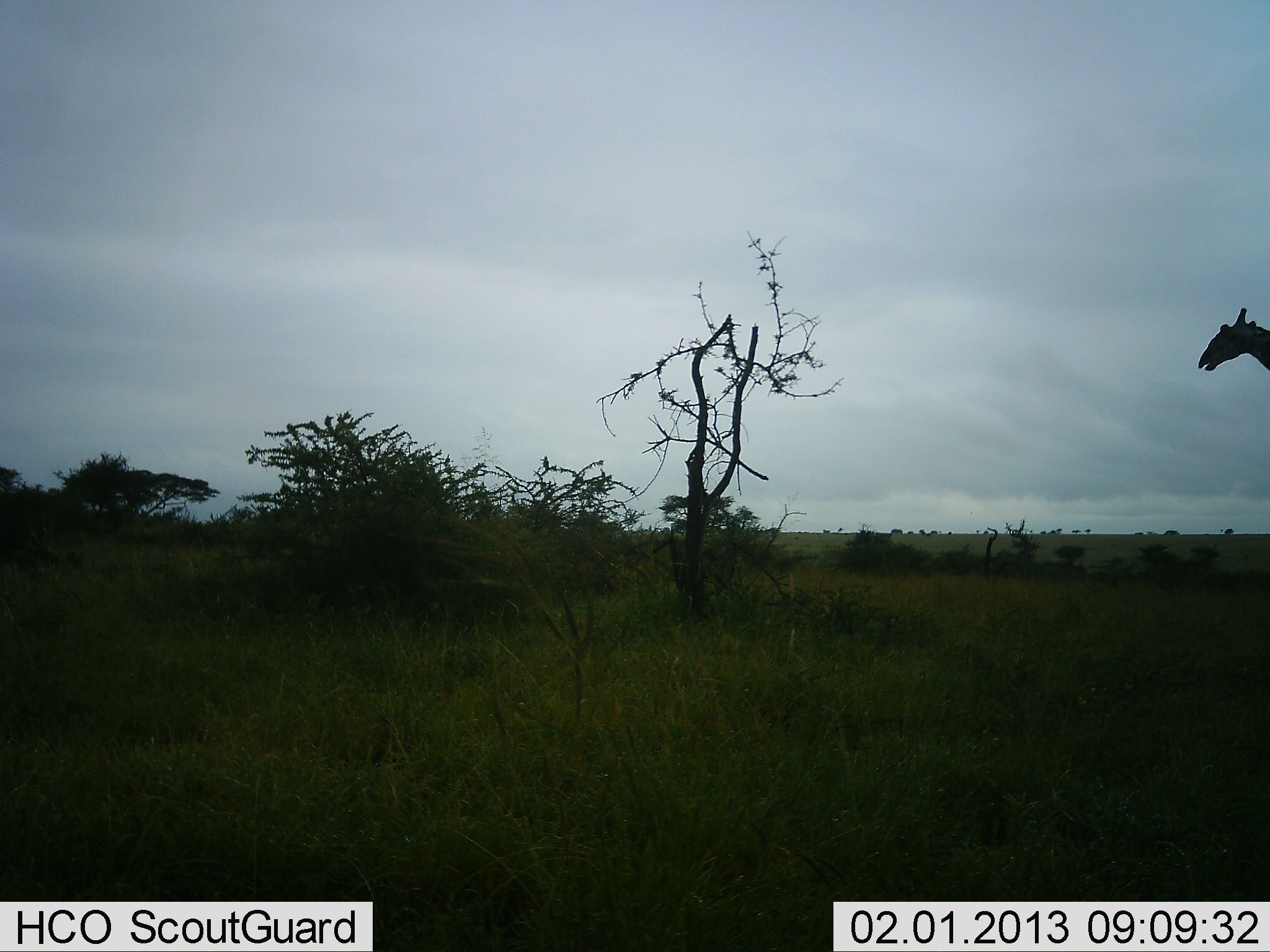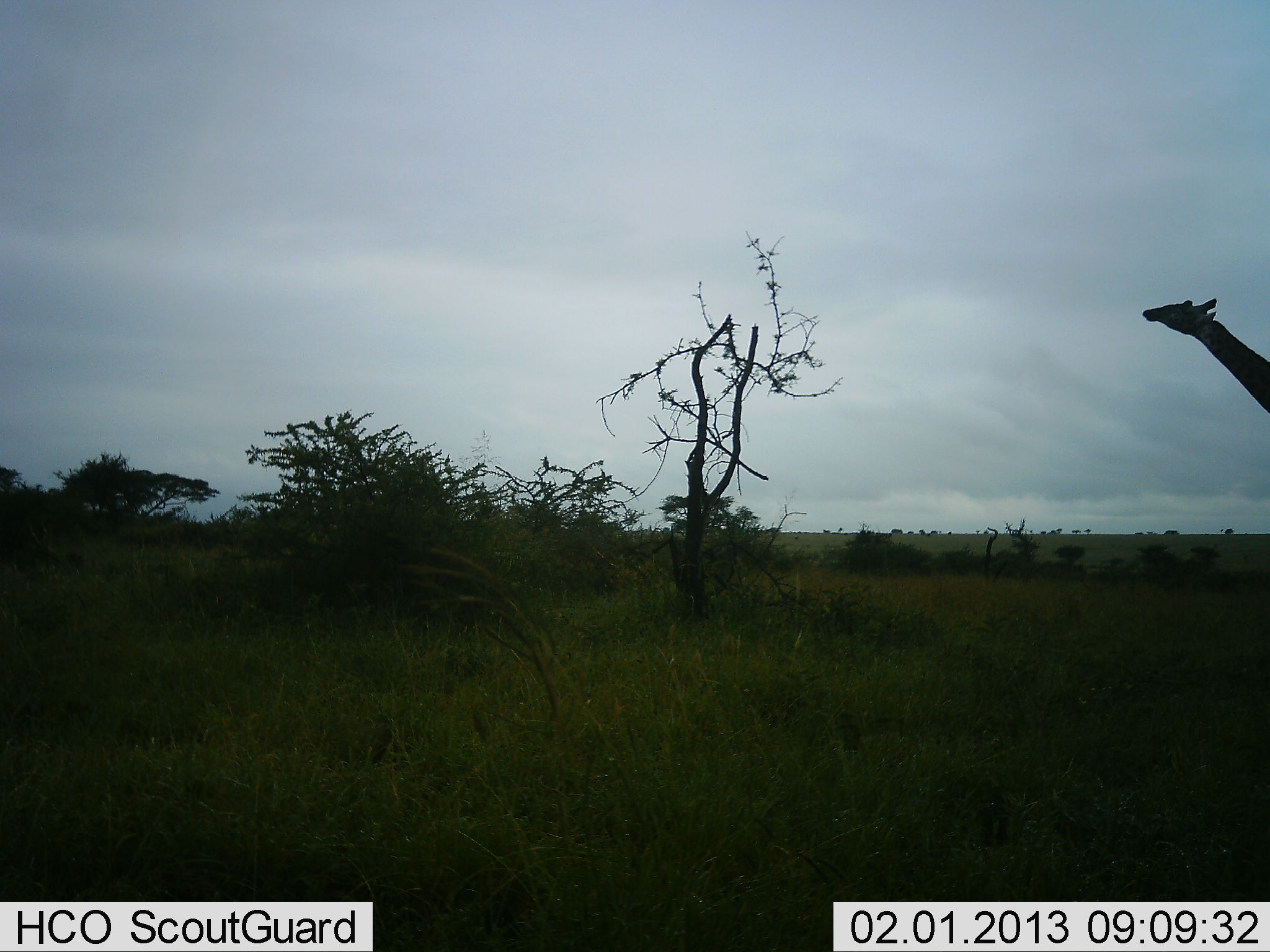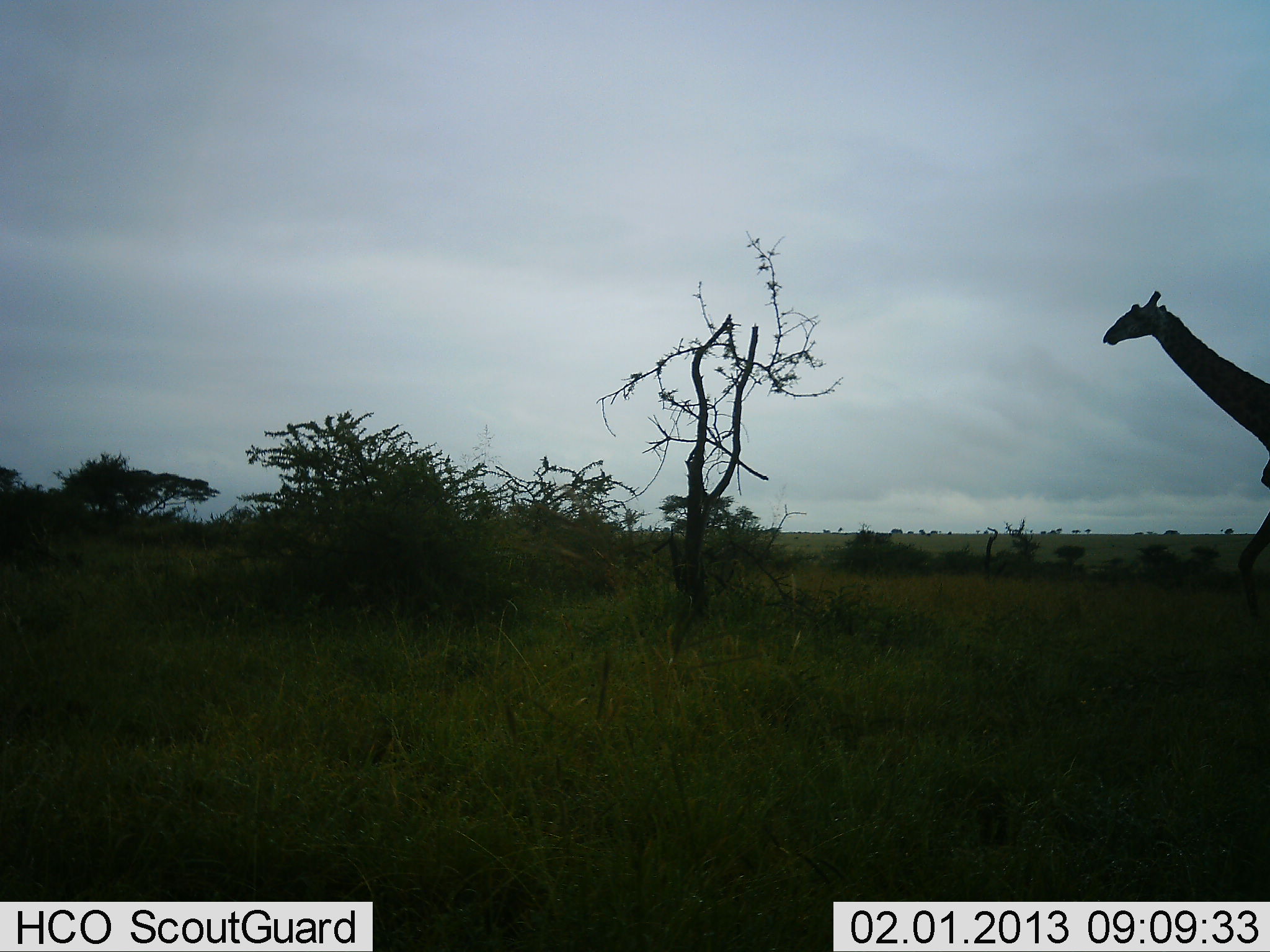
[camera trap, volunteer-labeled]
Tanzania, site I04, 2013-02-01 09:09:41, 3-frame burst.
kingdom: Animalia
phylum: Chordata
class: Mammalia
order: Artiodactyla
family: Giraffidae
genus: Giraffa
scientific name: Giraffa camelopardalis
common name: giraffe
Giraffe (Giraffa camelopardalis), count 1. Behavior (volunteer vote fractions): standing 16%, resting 0%, moving 86%, interacting 0%. Young present (vote fraction): 0%. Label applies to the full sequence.